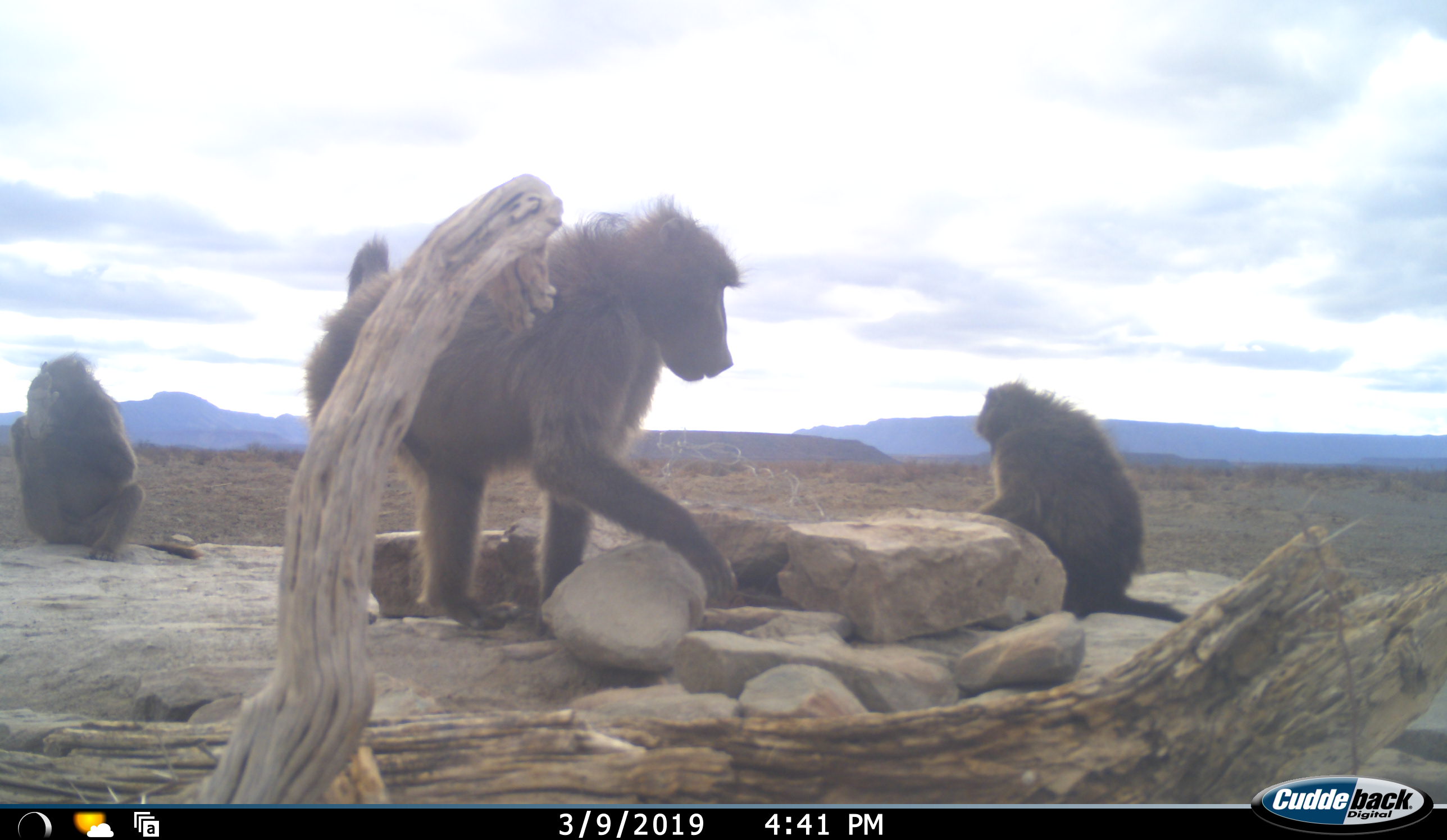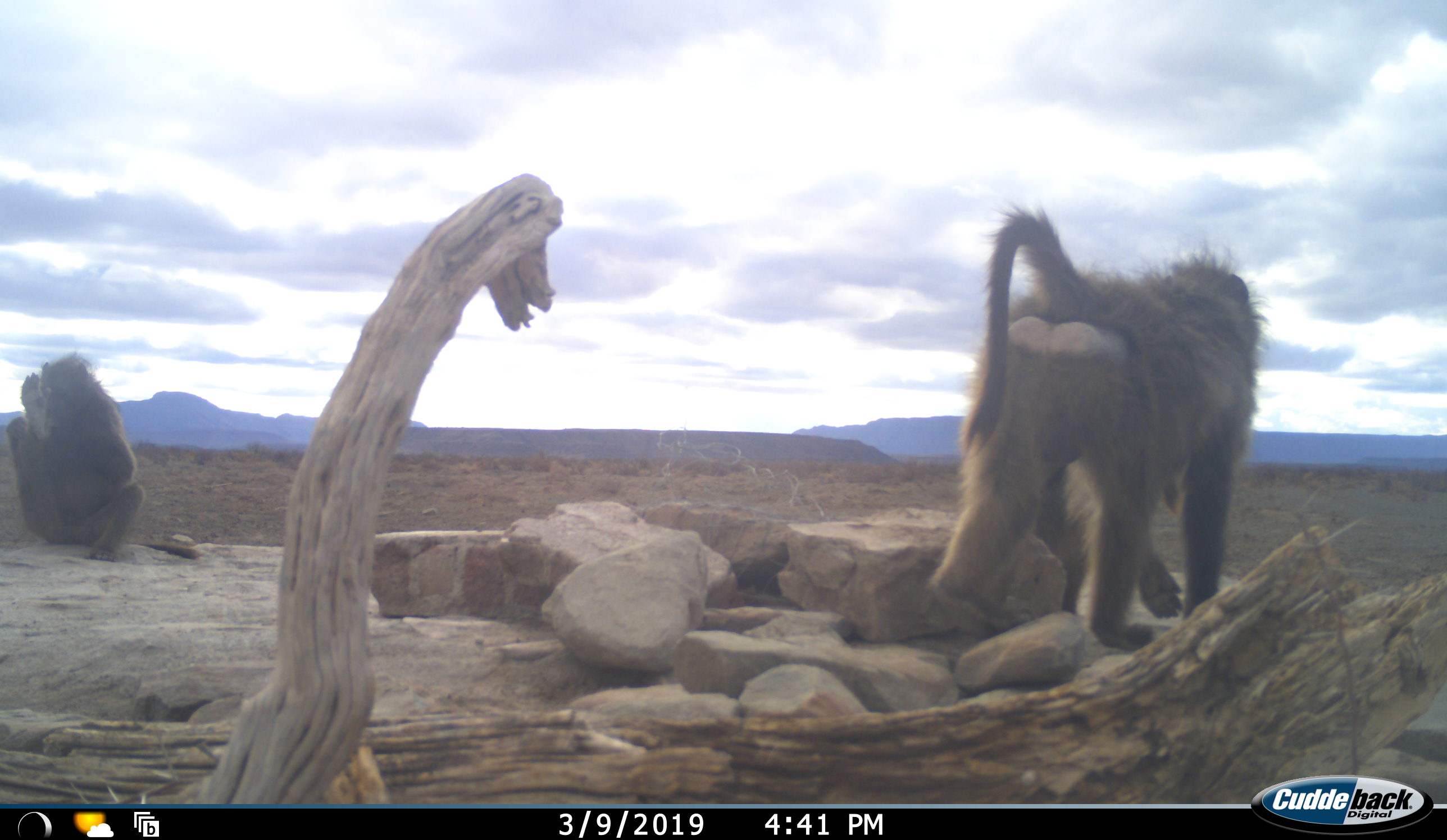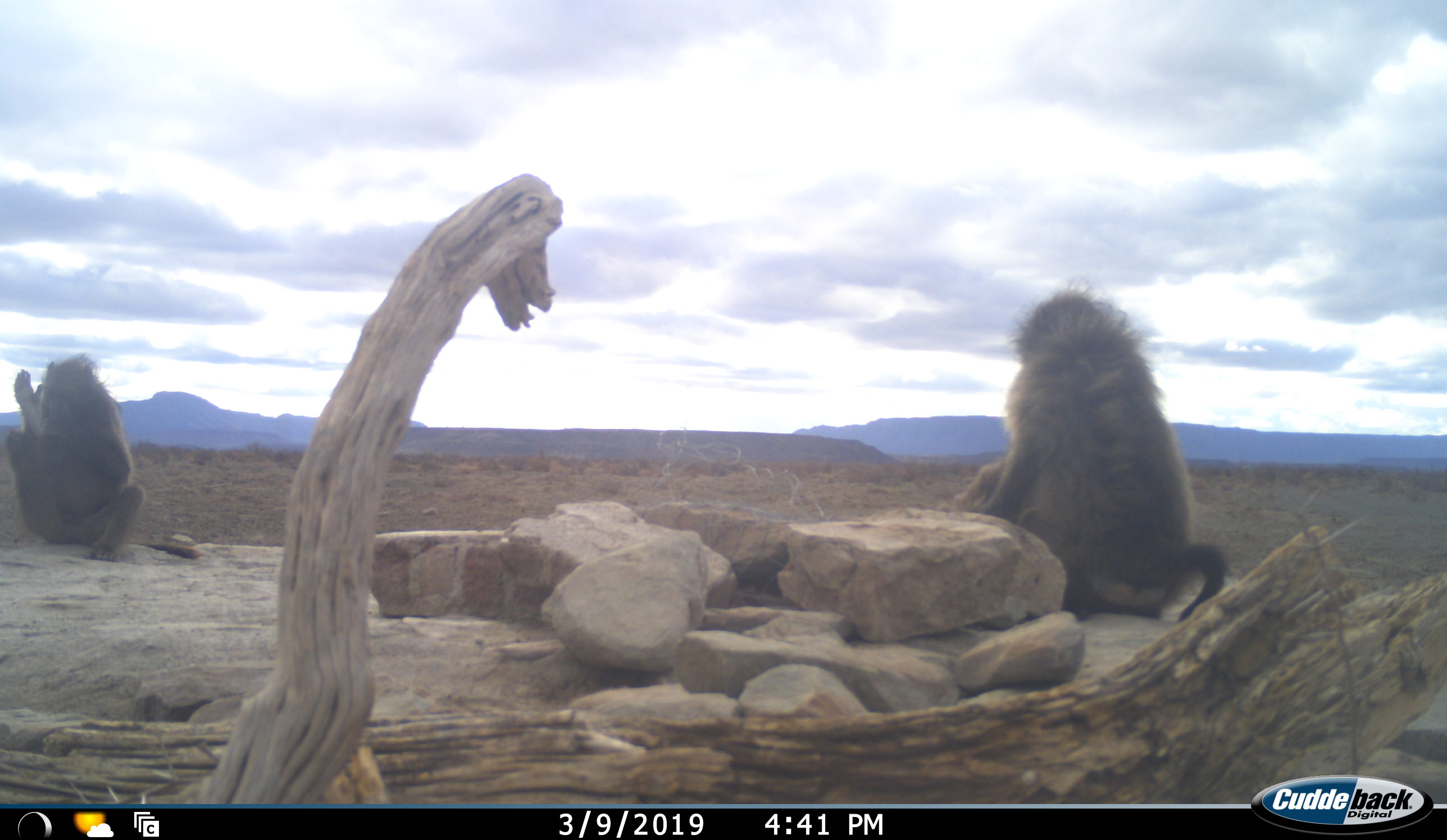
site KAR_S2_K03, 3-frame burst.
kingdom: Animalia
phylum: Chordata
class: Mammalia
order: Primates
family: Cercopithecidae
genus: Papio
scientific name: Papio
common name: baboon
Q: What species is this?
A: Baboon (Papio).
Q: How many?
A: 3.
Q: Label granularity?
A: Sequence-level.